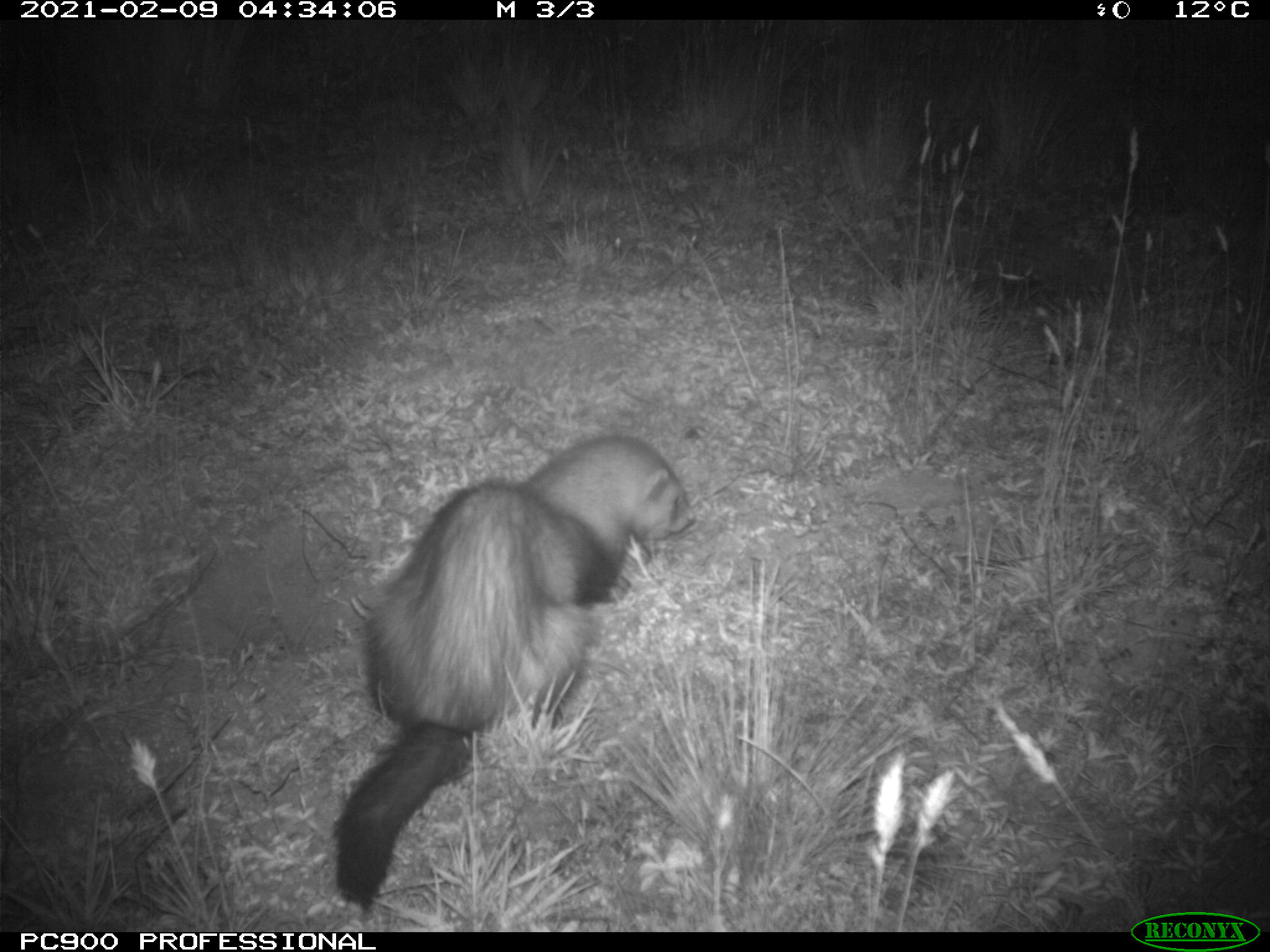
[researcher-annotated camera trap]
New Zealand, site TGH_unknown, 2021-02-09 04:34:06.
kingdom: Animalia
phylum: Chordata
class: Mammalia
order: Carnivora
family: Mustelidae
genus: Mustela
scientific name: Mustela furo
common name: ferret